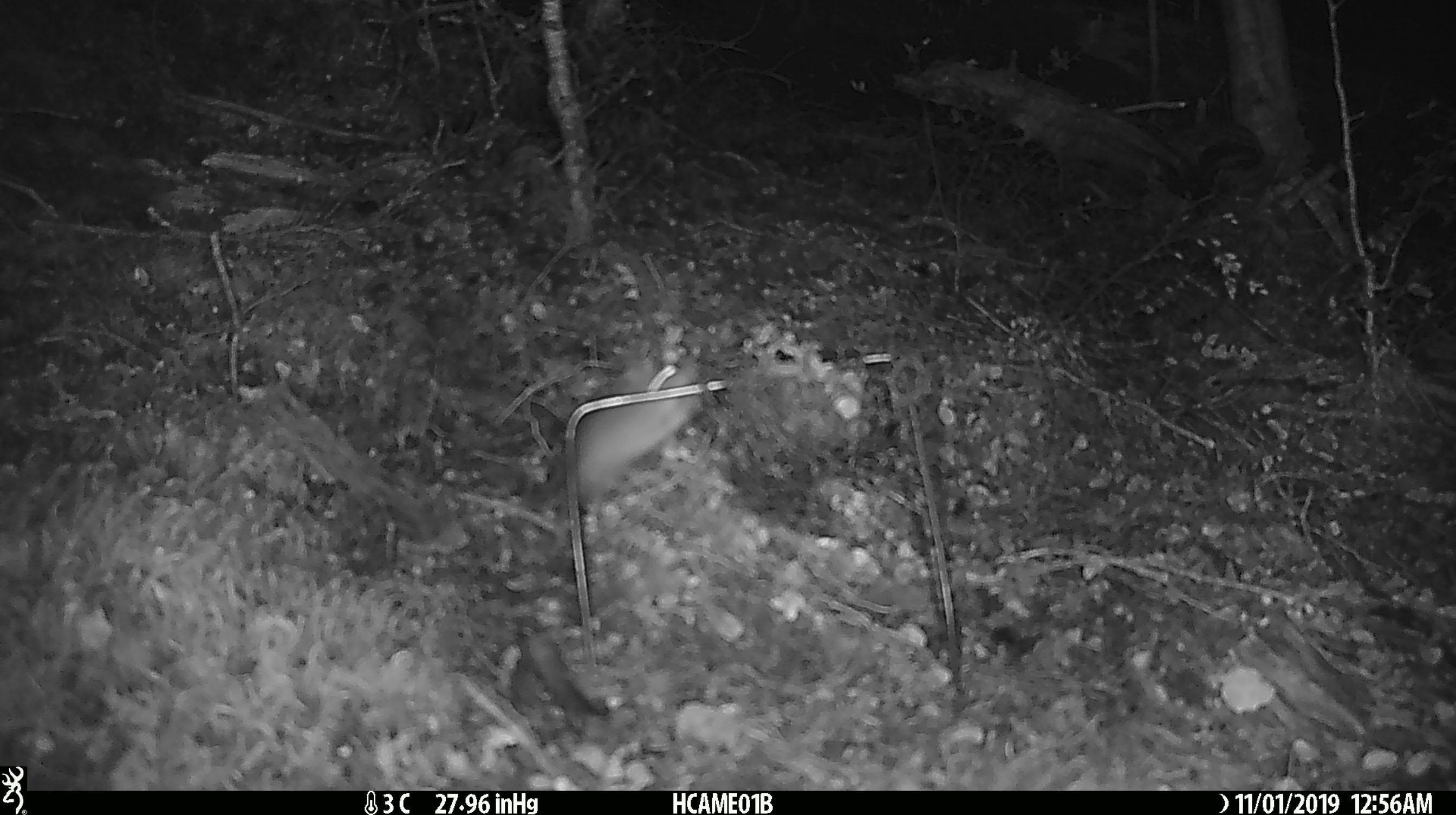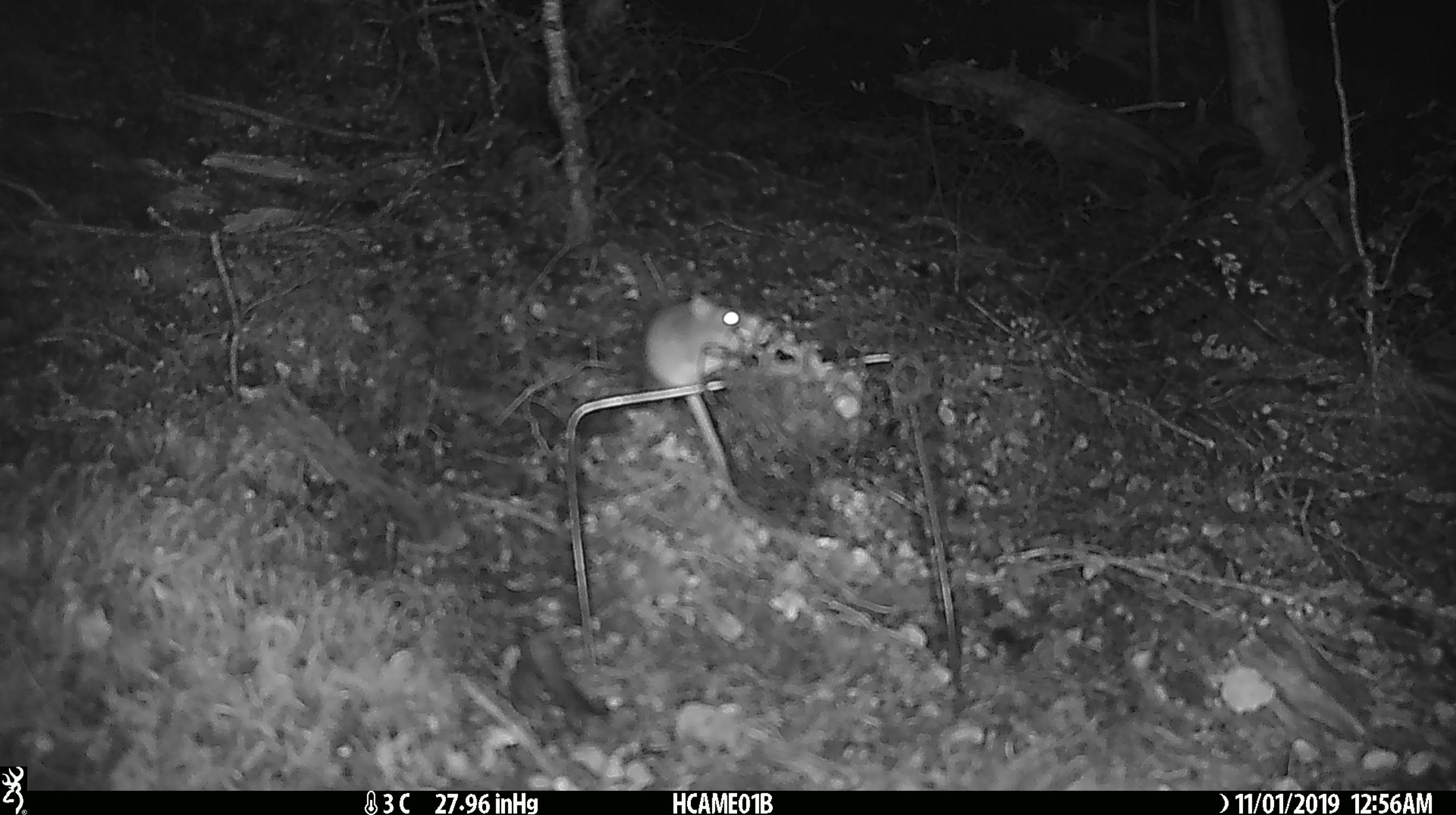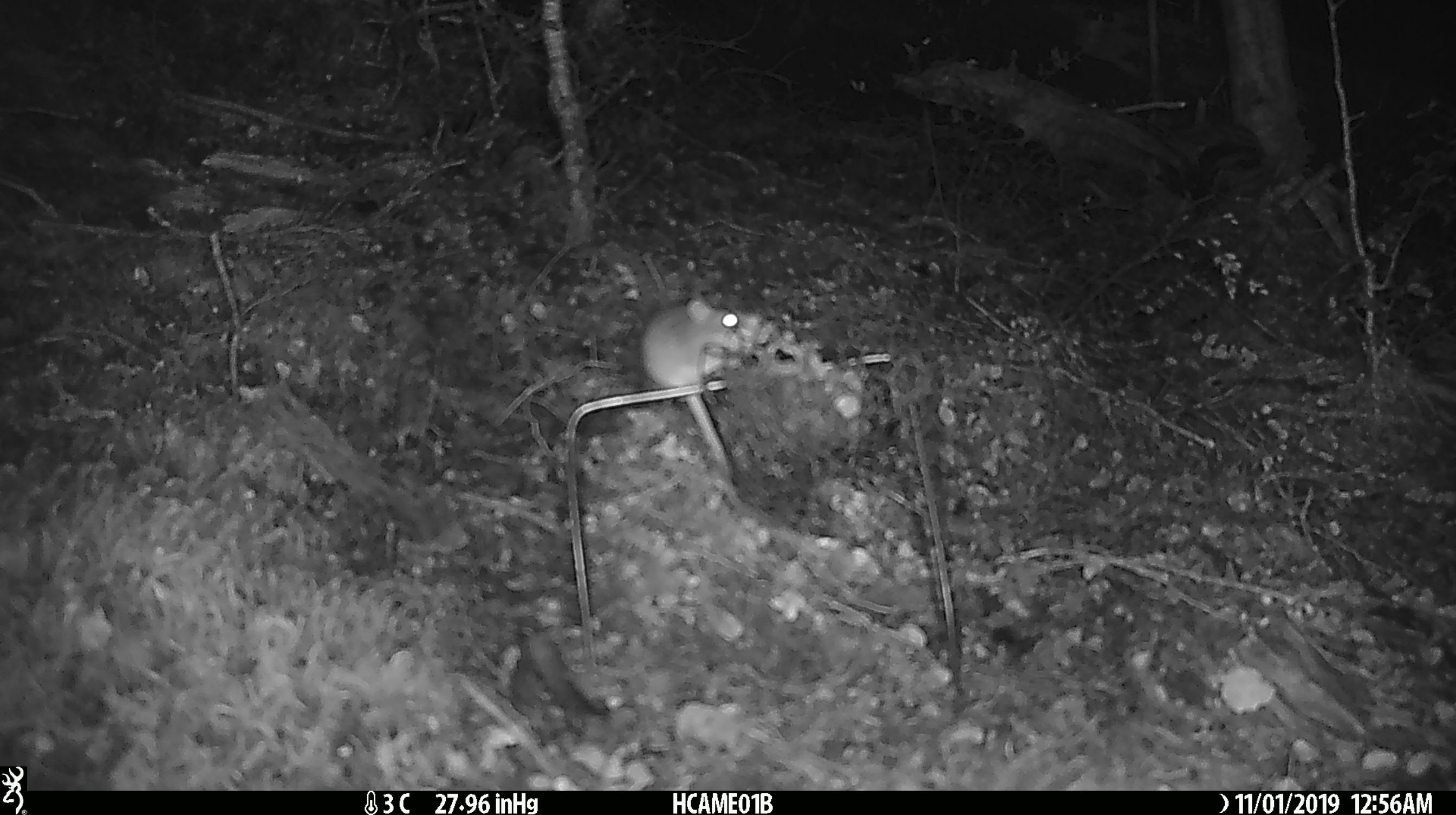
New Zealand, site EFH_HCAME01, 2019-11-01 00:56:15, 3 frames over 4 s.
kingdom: Animalia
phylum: Chordata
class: Mammalia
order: Rodentia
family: Muridae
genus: Mus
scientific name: Mus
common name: mouse